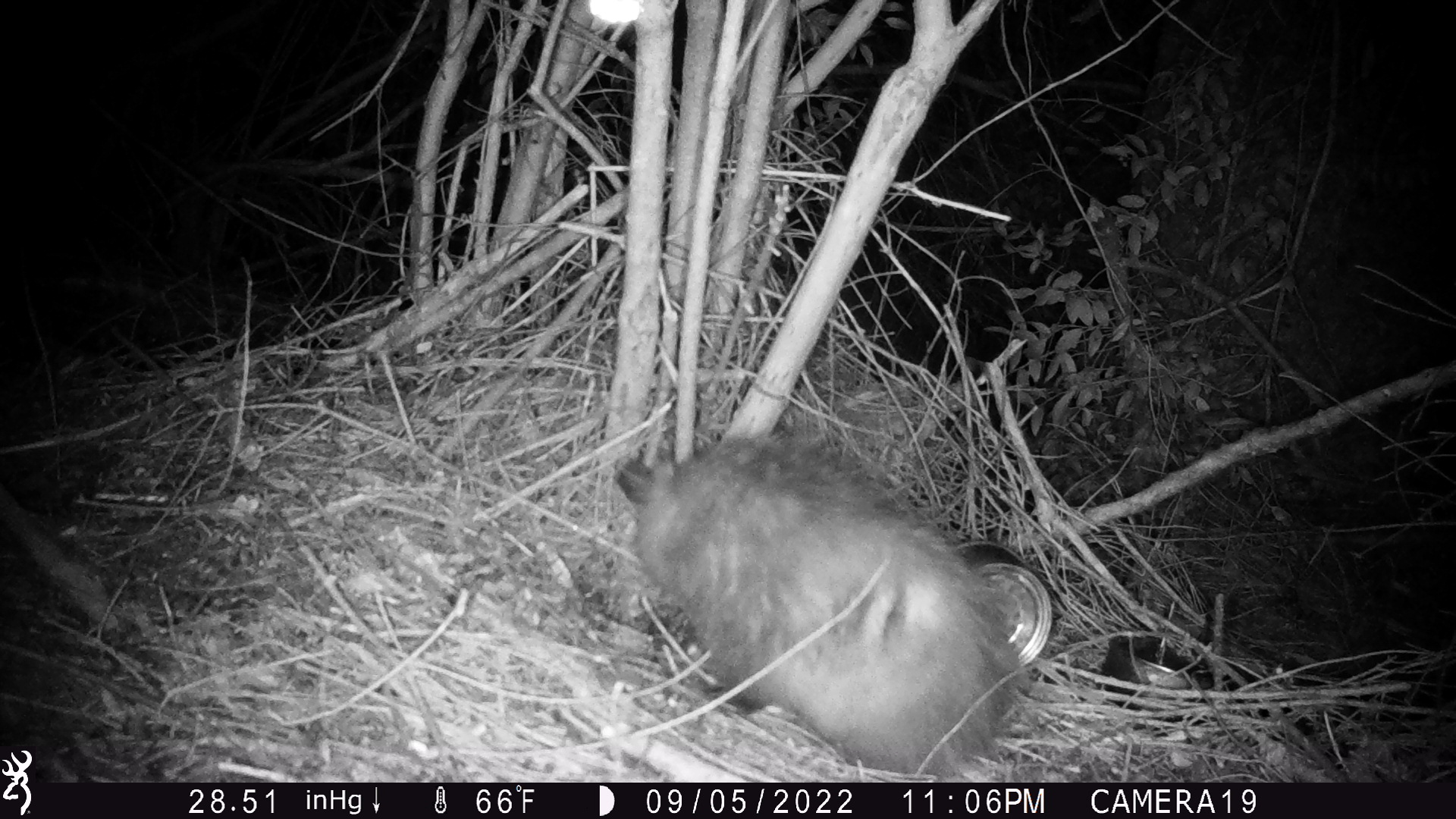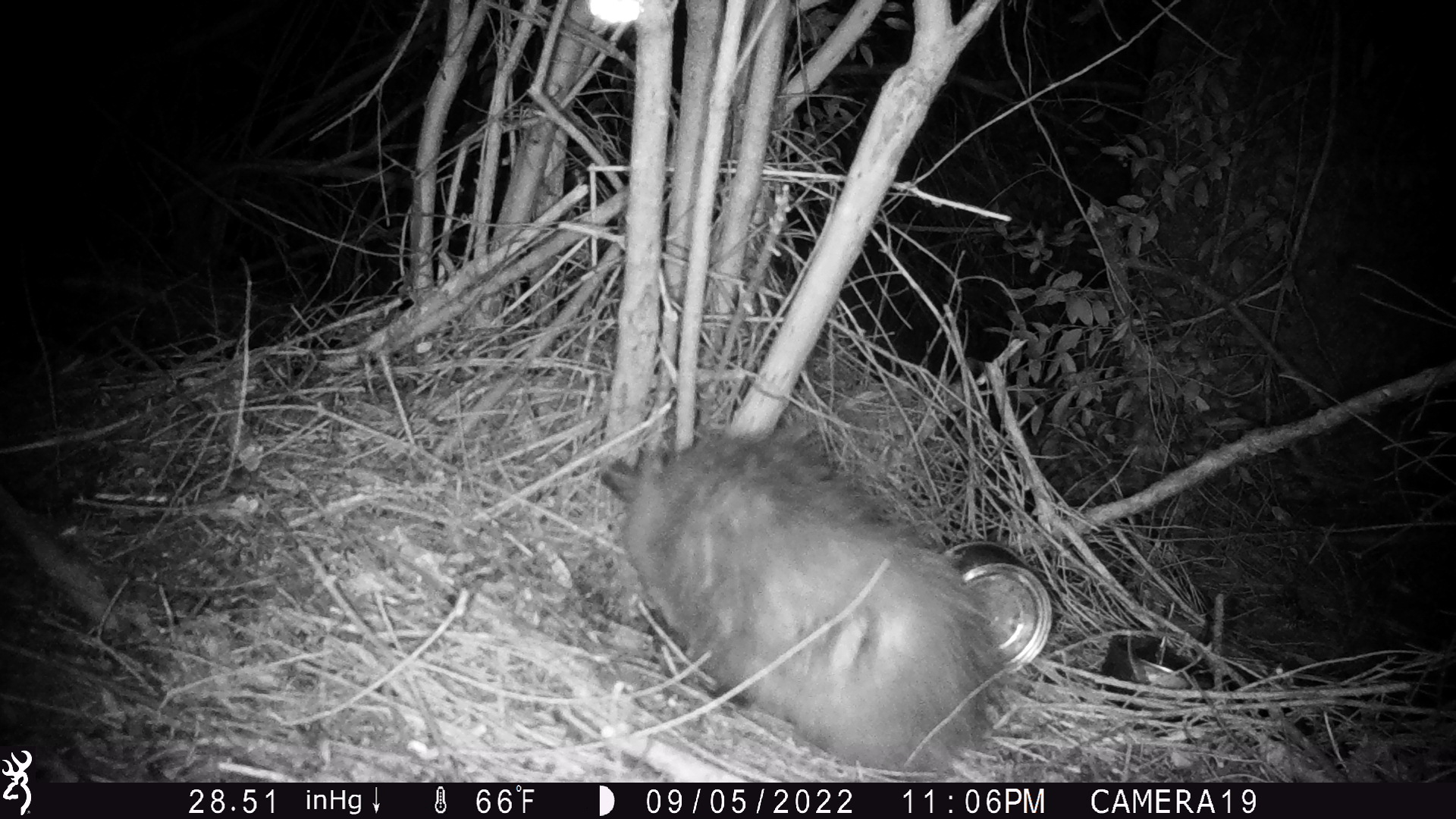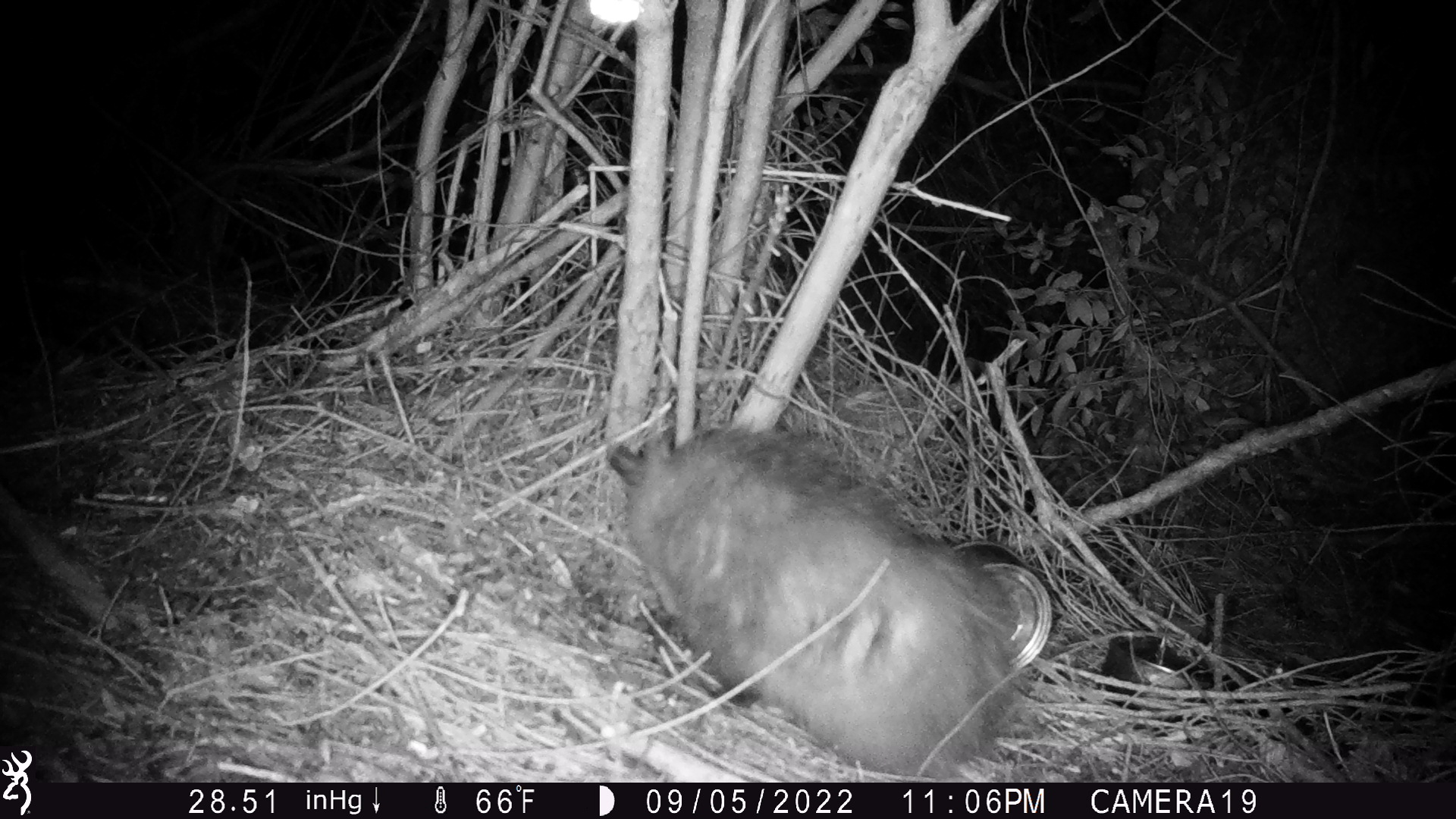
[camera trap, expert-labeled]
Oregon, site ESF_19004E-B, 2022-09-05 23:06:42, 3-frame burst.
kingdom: Animalia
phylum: Chordata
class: Mammalia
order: Didelphimorphia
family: Didelphidae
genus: Didelphis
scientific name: Didelphis virginiana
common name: virginia opossum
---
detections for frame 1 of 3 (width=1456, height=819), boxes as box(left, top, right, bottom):
virginia opossum: box(604, 422, 1038, 776)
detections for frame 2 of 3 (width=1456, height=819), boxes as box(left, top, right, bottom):
virginia opossum: box(591, 416, 1028, 769)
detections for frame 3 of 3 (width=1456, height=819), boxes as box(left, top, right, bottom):
virginia opossum: box(603, 414, 1030, 779)